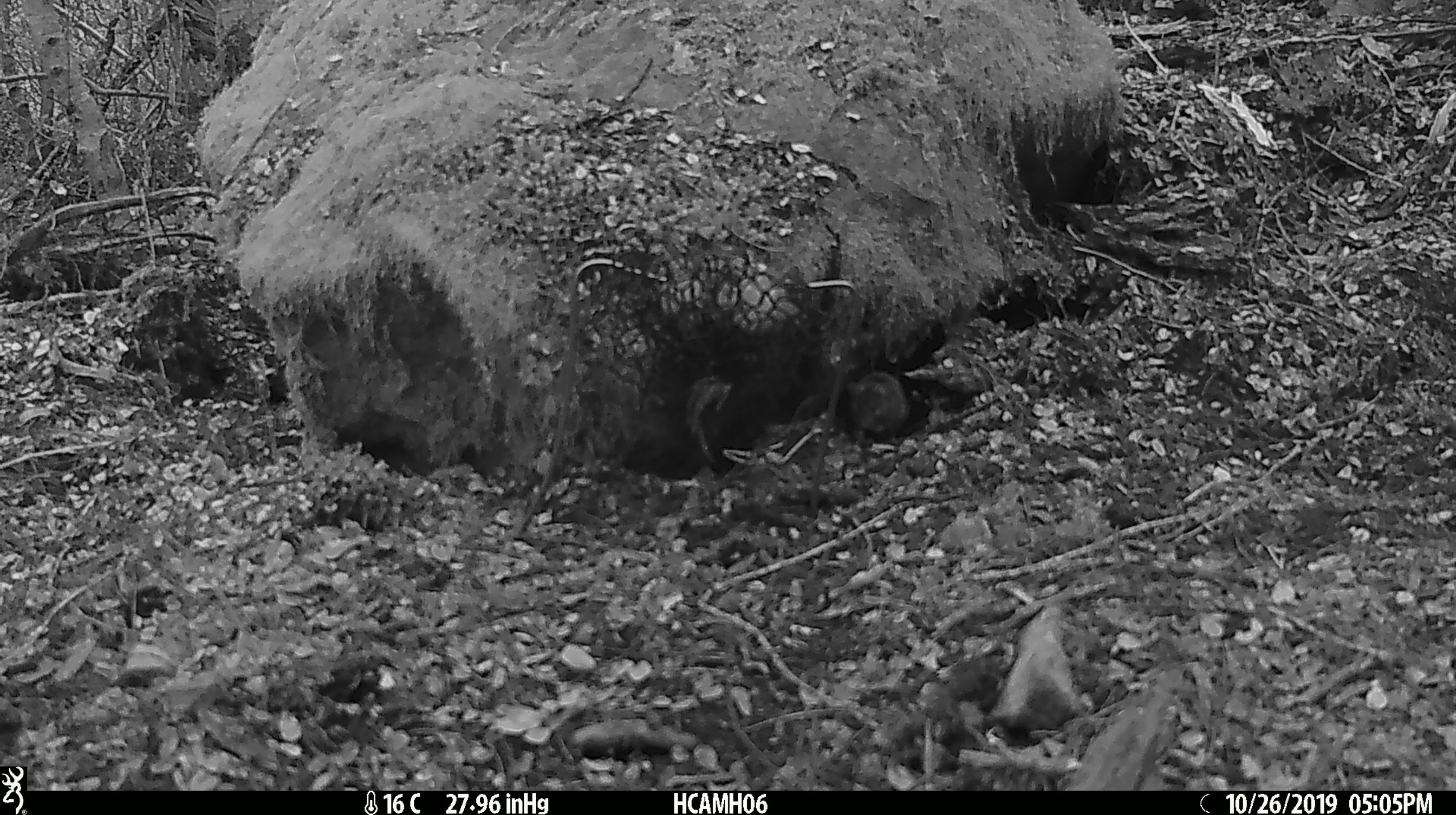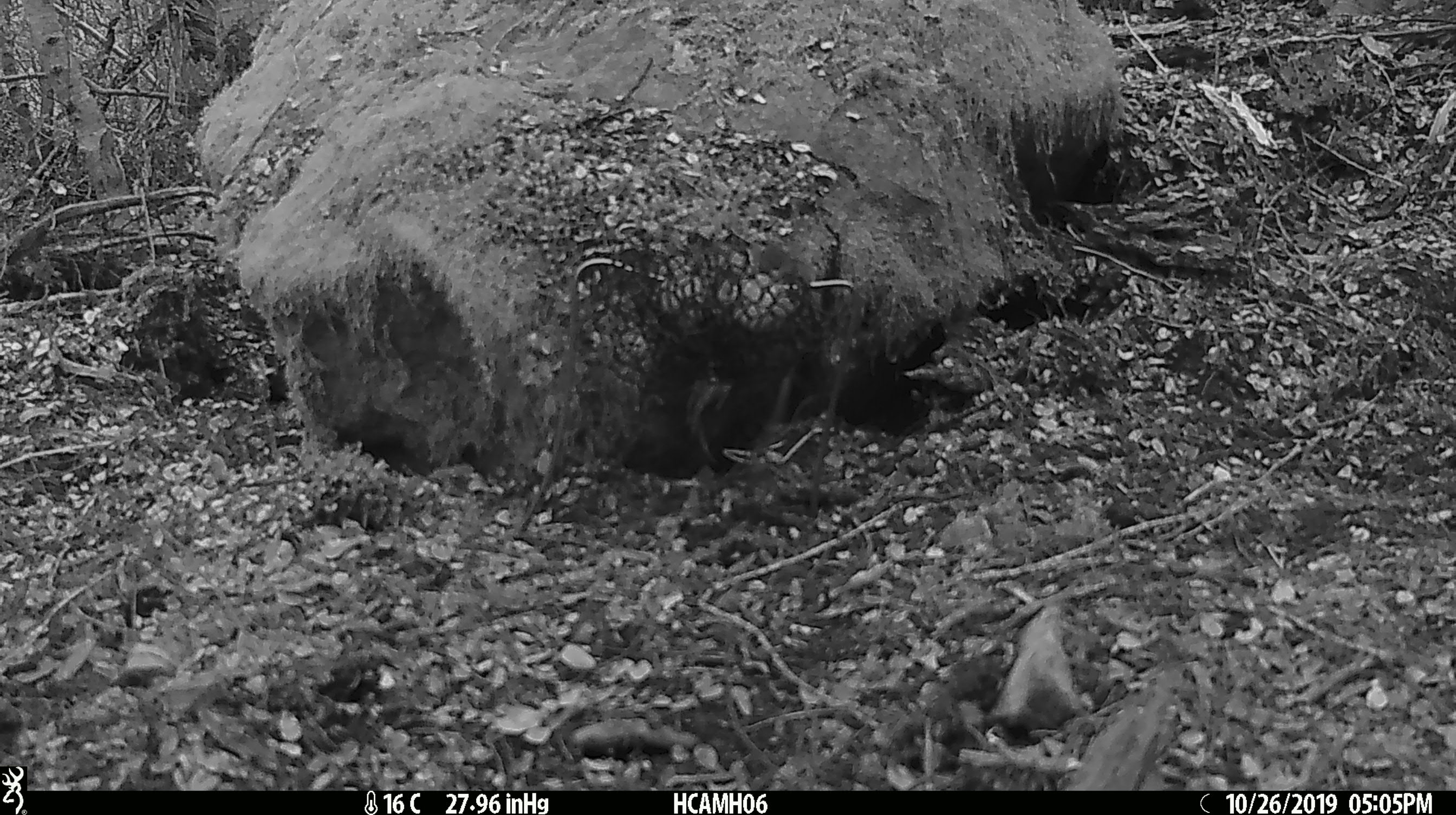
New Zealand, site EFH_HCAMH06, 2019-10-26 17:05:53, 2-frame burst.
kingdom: Animalia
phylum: Chordata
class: Mammalia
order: Rodentia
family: Muridae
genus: Mus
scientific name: Mus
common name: mouse